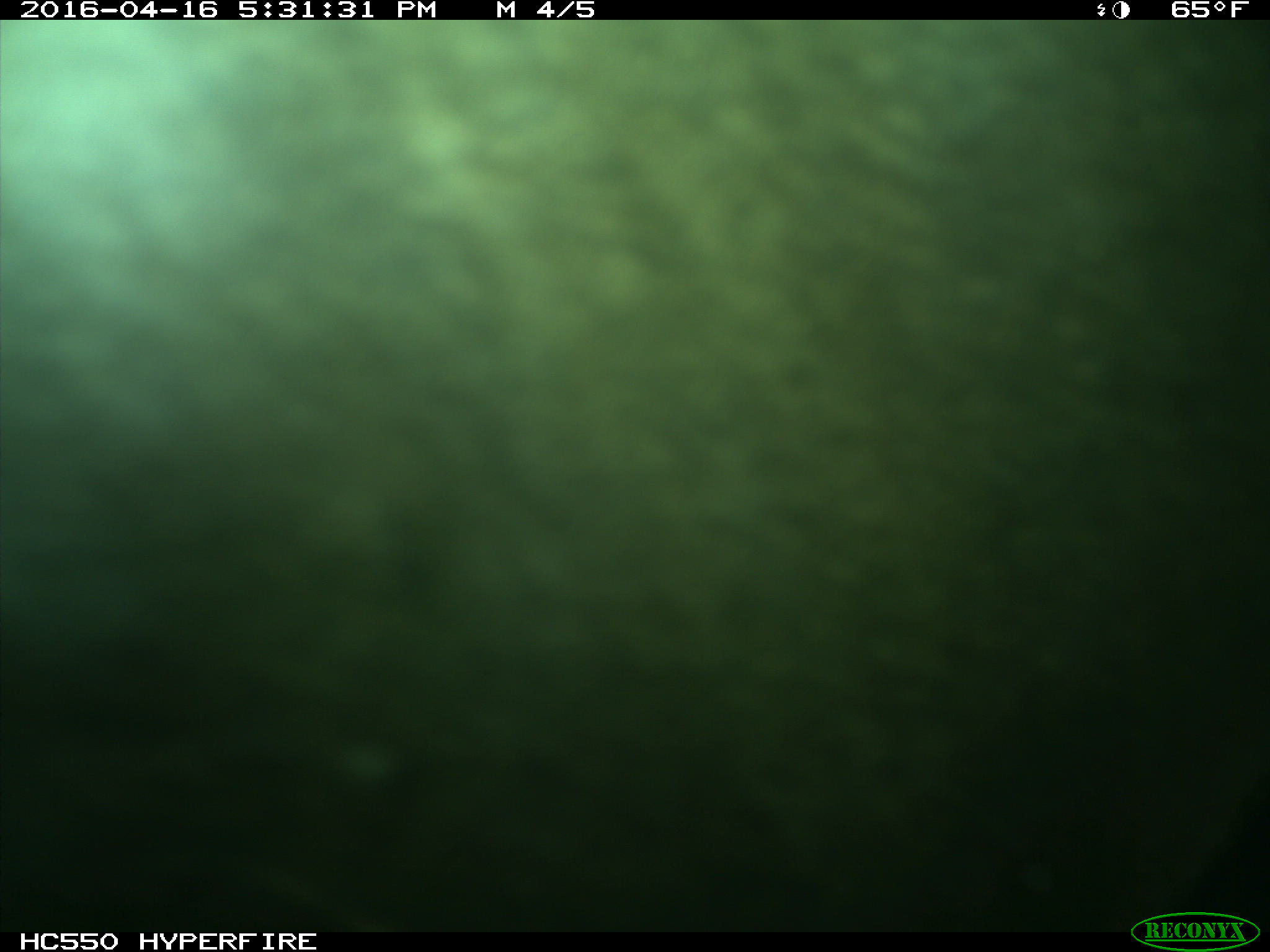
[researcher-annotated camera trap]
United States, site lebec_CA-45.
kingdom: Animalia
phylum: Chordata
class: Mammalia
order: Artiodactyla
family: Bovidae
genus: Bos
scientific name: Bos taurus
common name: domestic cow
Bos taurus (domestic cow).